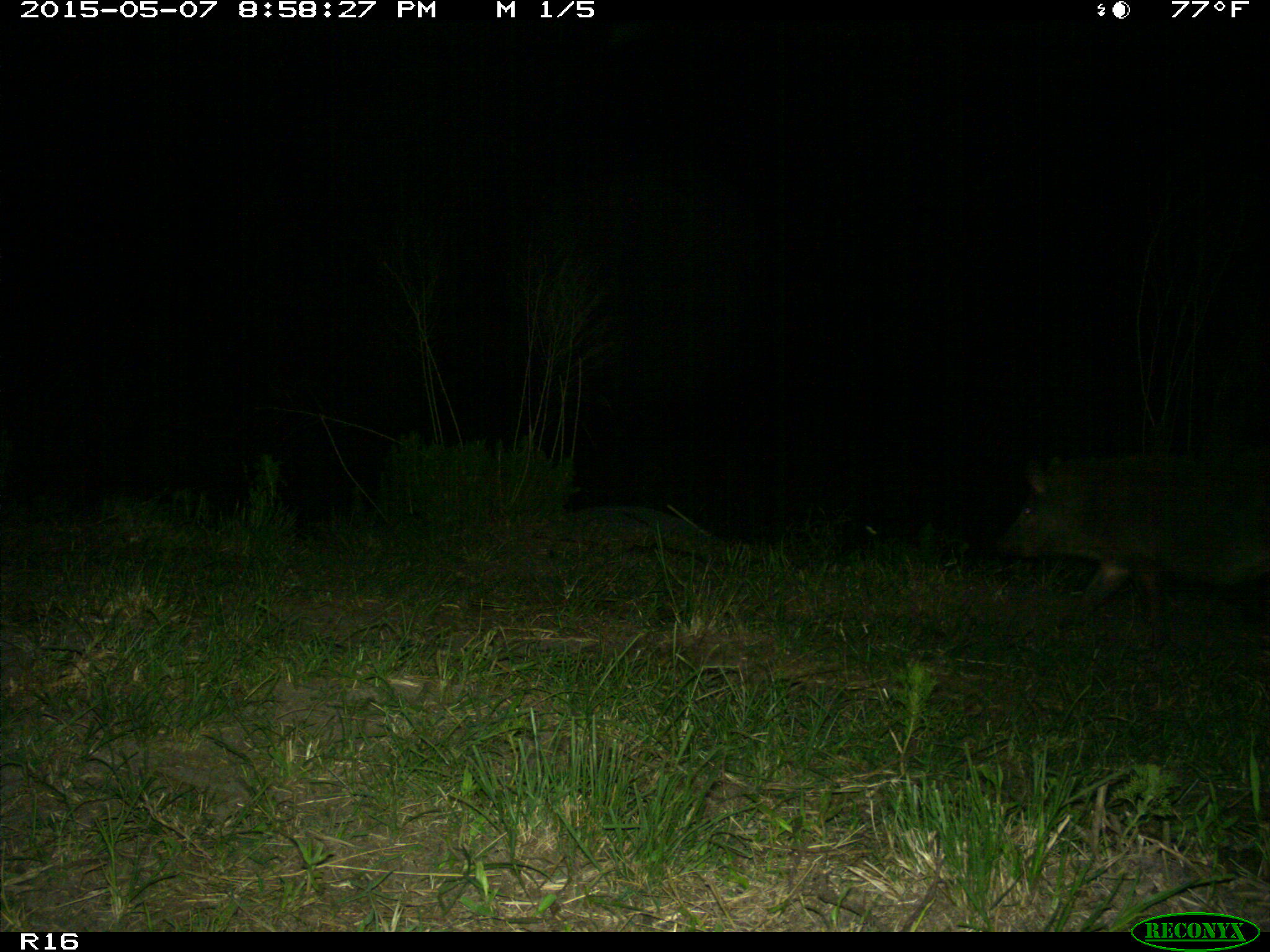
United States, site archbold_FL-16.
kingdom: Animalia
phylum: Chordata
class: Mammalia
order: Artiodactyla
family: Suidae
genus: Sus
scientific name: Sus scrofa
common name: wild boar